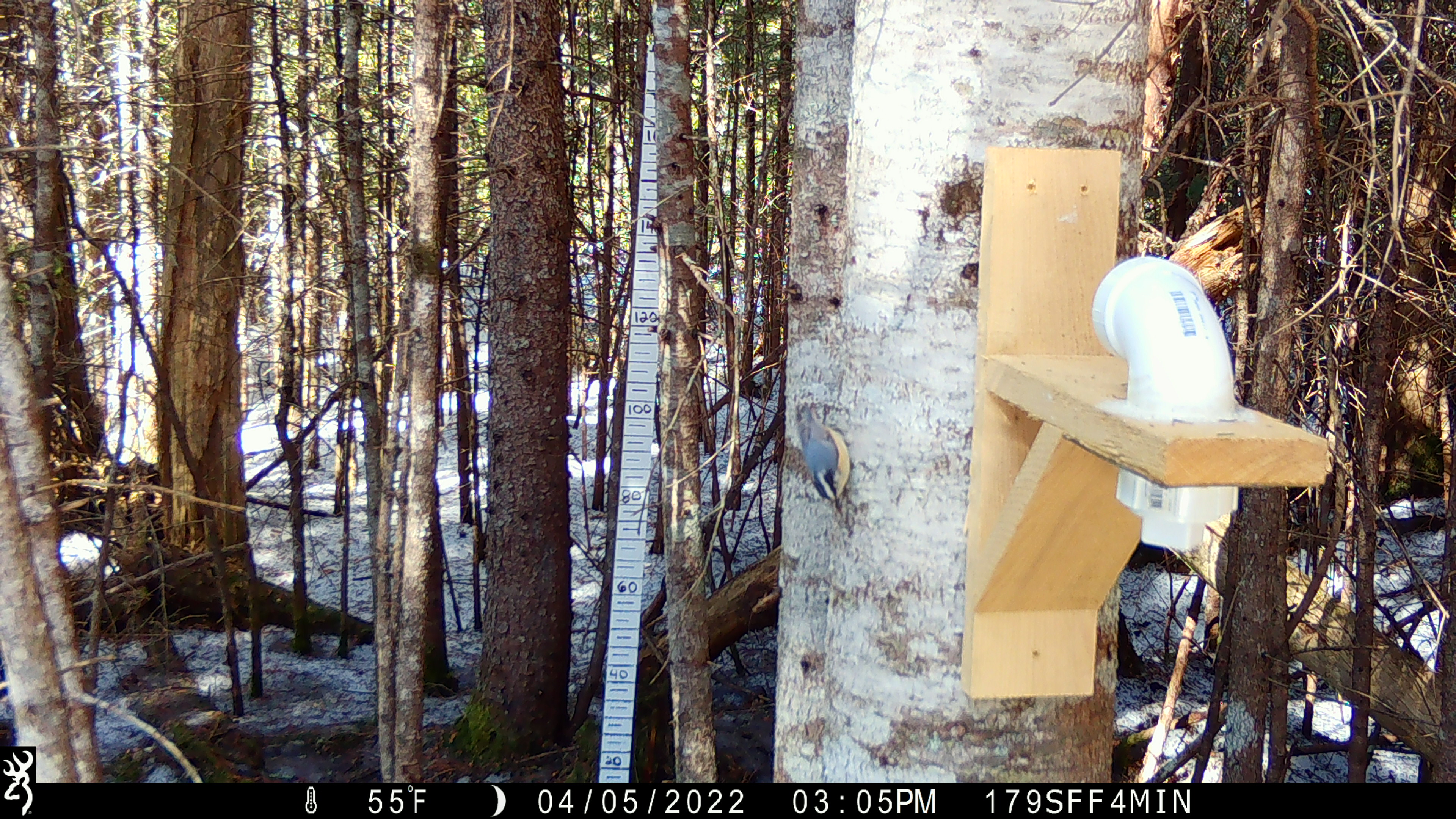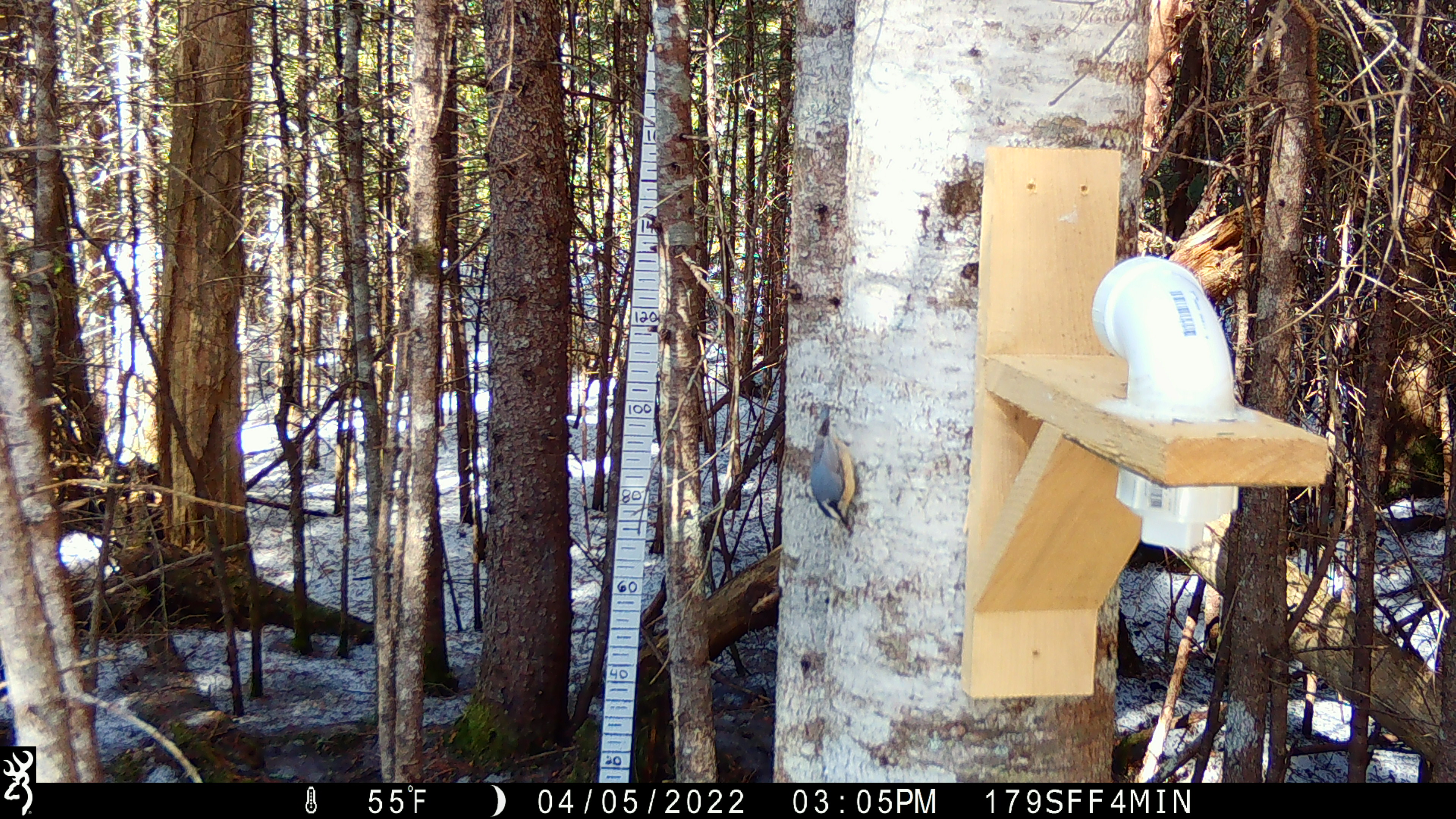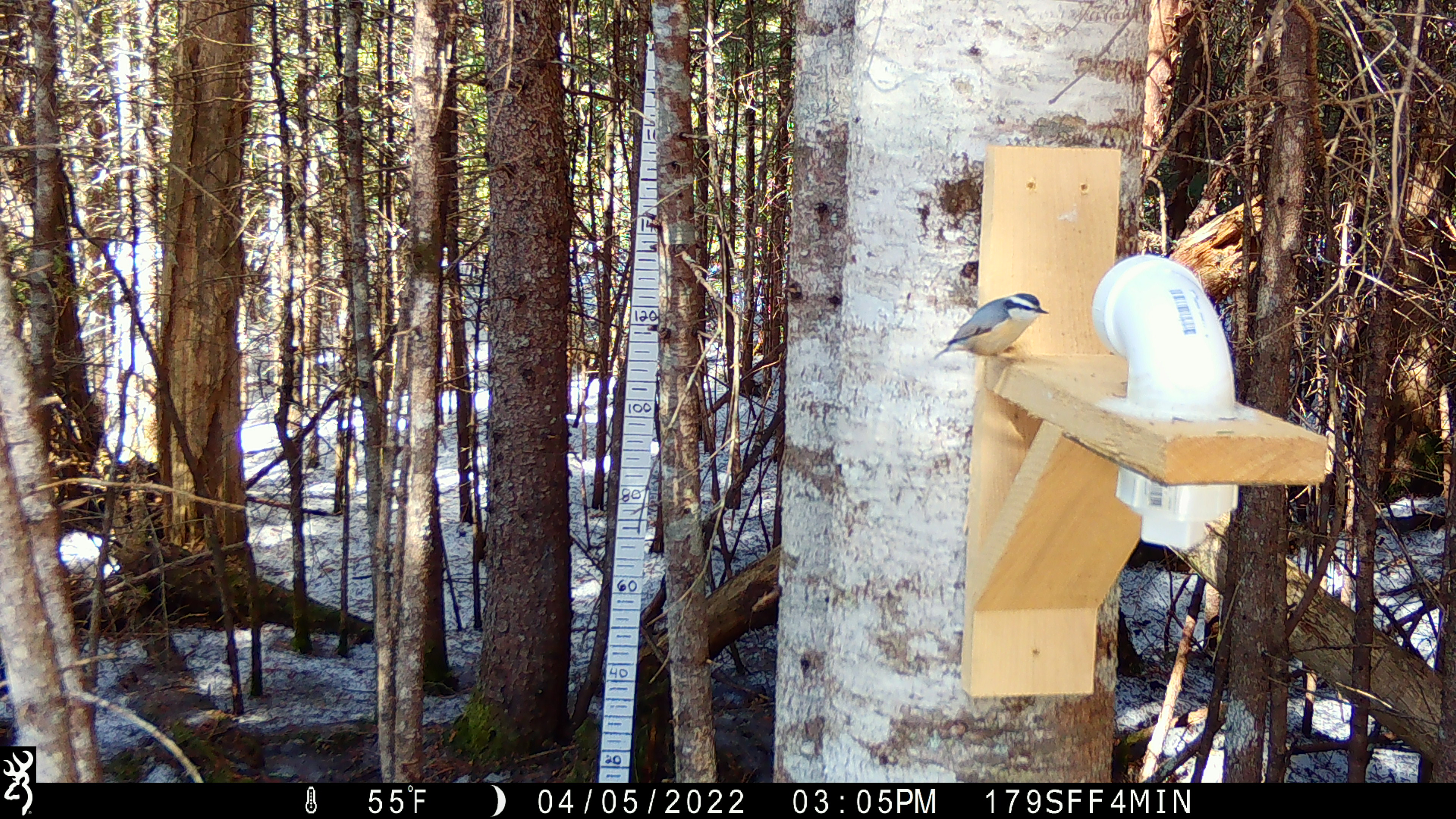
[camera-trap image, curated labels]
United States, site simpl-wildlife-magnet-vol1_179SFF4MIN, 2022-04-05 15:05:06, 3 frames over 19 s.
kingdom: Animalia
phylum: Chordata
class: Aves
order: Passeriformes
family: Sittidae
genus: Sitta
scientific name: Sitta canadensis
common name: red-breasted nuthatch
Red-breasted nuthatch (Sitta canadensis).